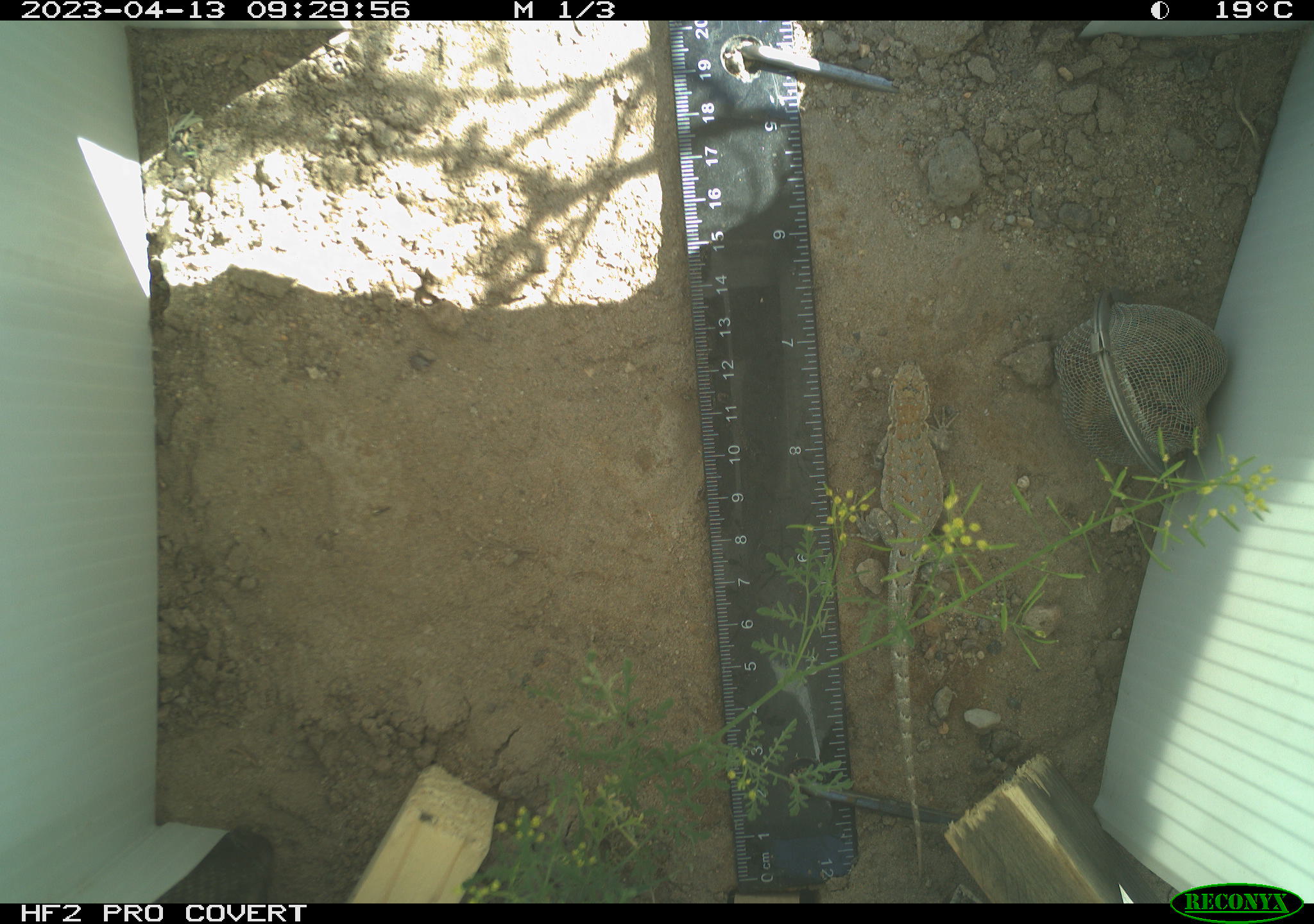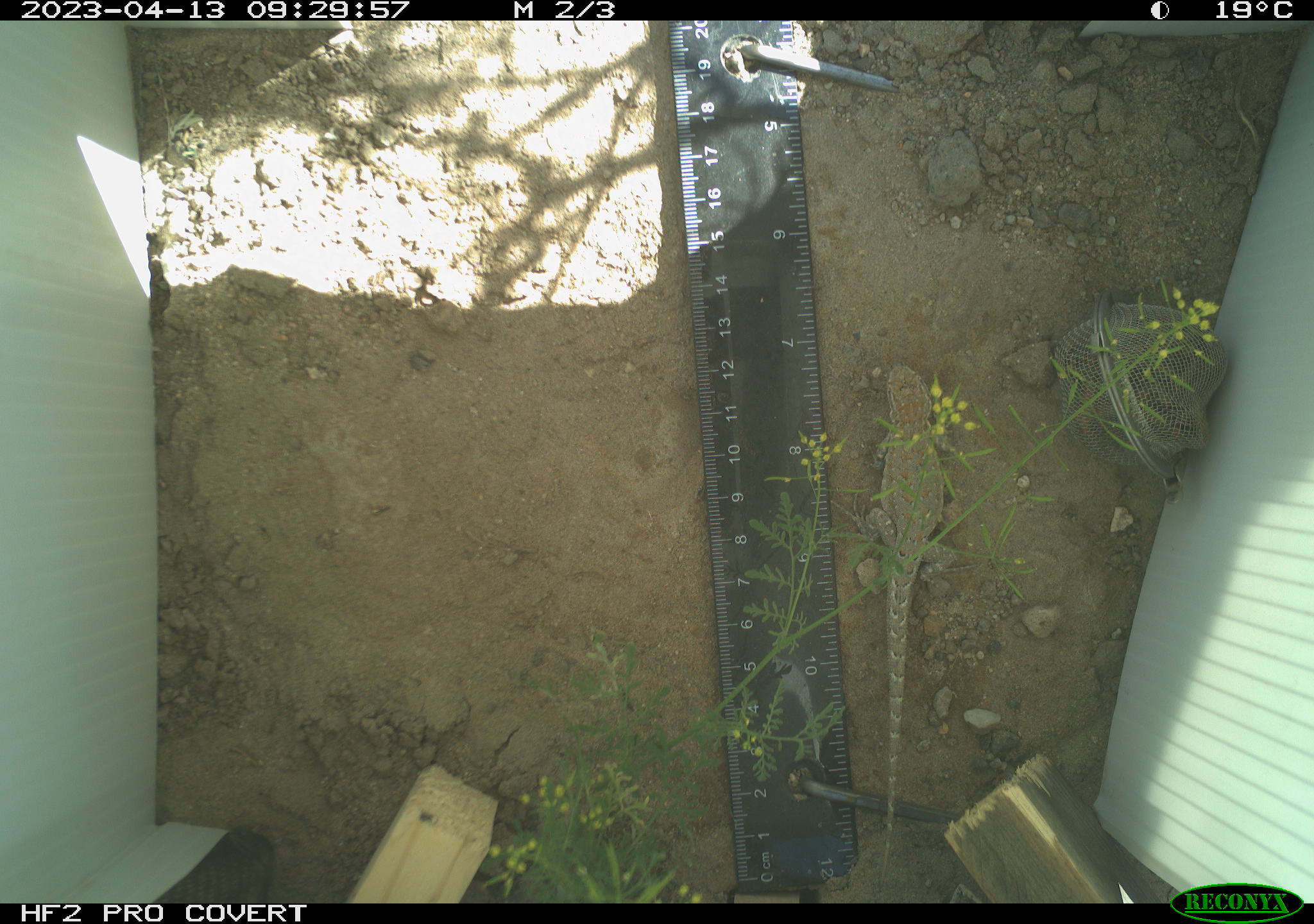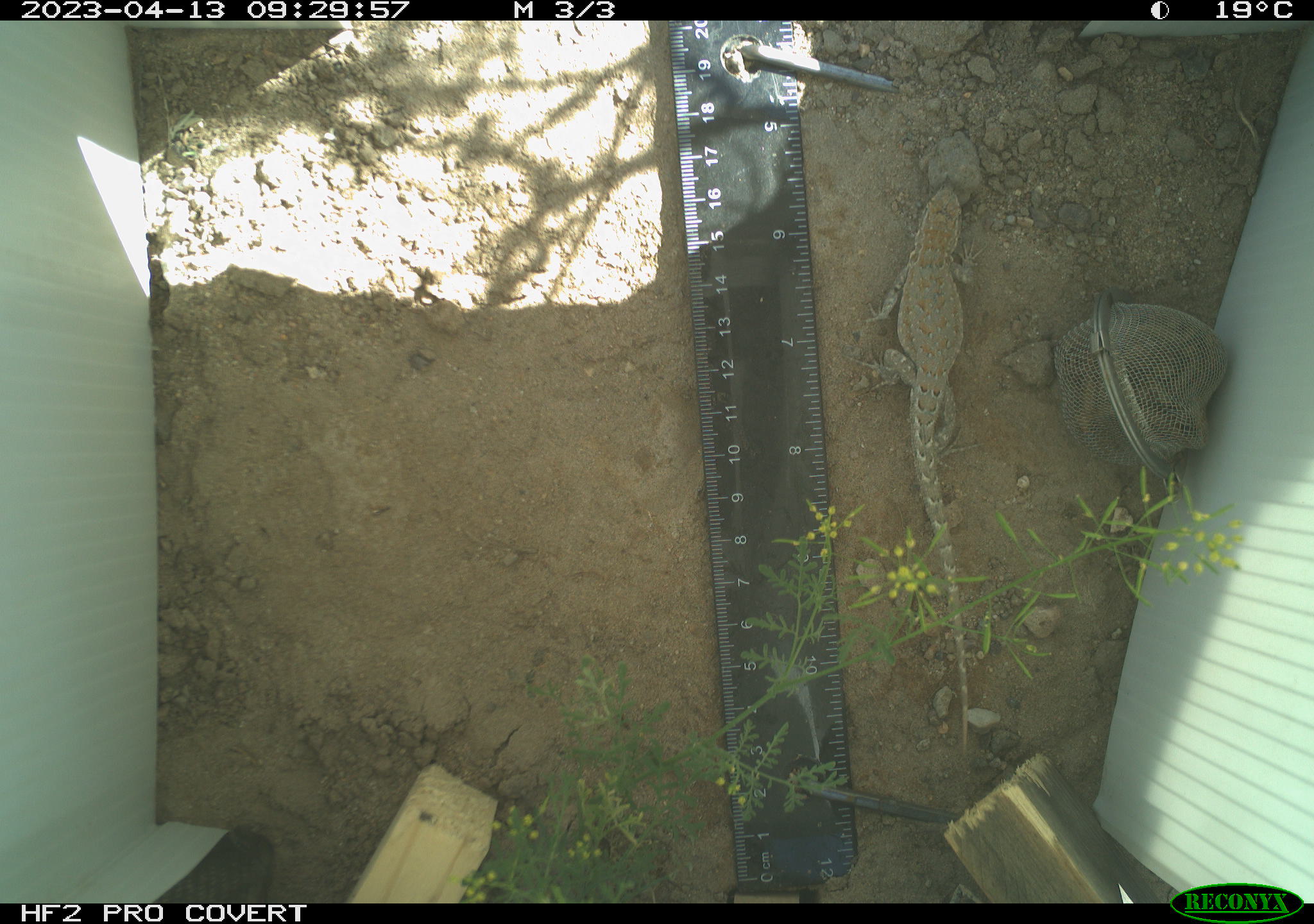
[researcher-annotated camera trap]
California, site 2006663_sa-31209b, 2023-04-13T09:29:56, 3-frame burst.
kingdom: Animalia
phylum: Chordata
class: Reptilia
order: Squamata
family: Phrynosomatidae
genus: Sceloporus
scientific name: Sceloporus graciosus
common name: common sagebrush lizard